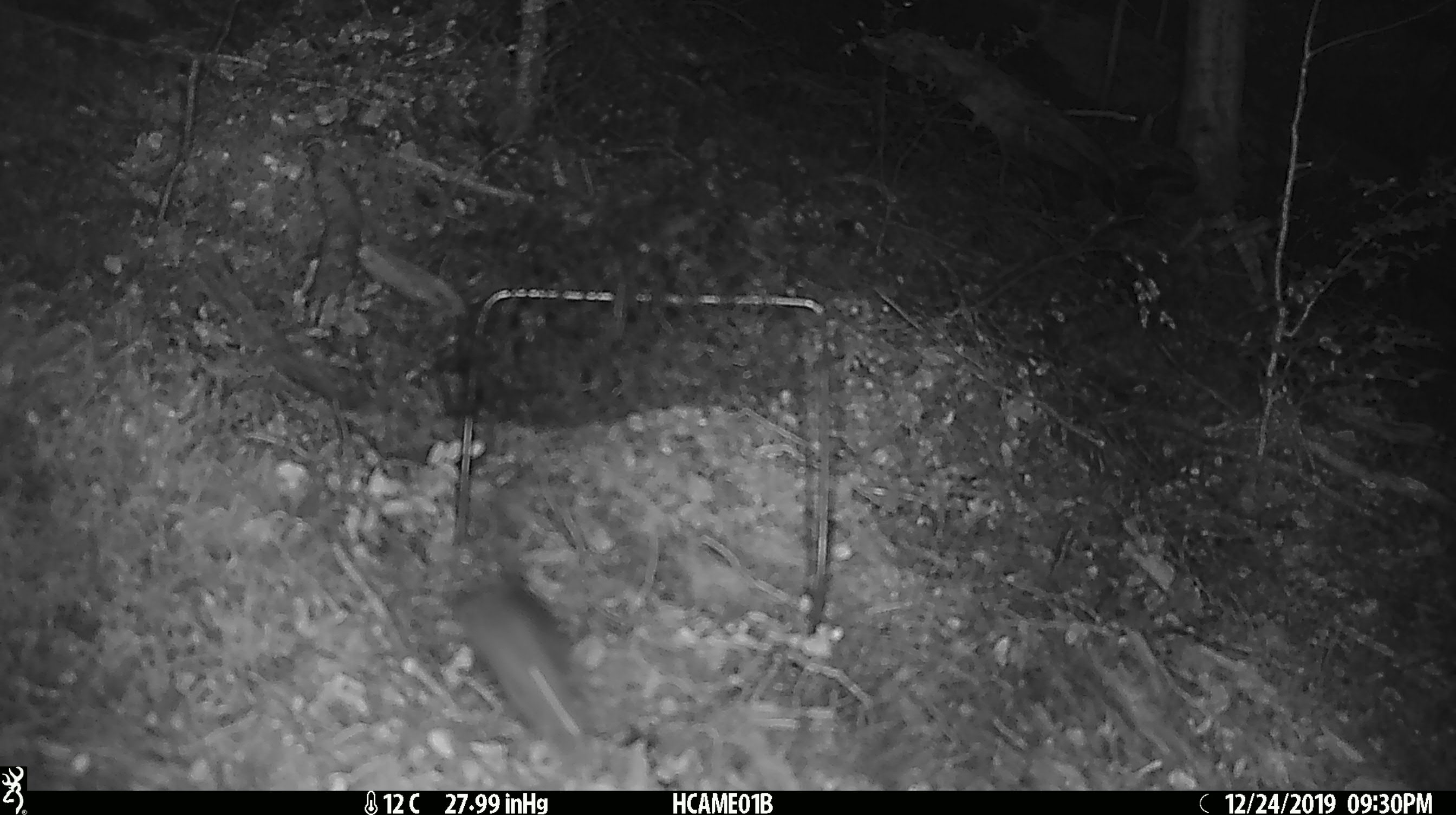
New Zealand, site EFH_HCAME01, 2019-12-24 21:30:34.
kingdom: Animalia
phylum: Chordata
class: Mammalia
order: Rodentia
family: Muridae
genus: Mus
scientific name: Mus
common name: mouse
Mouse (Mus).